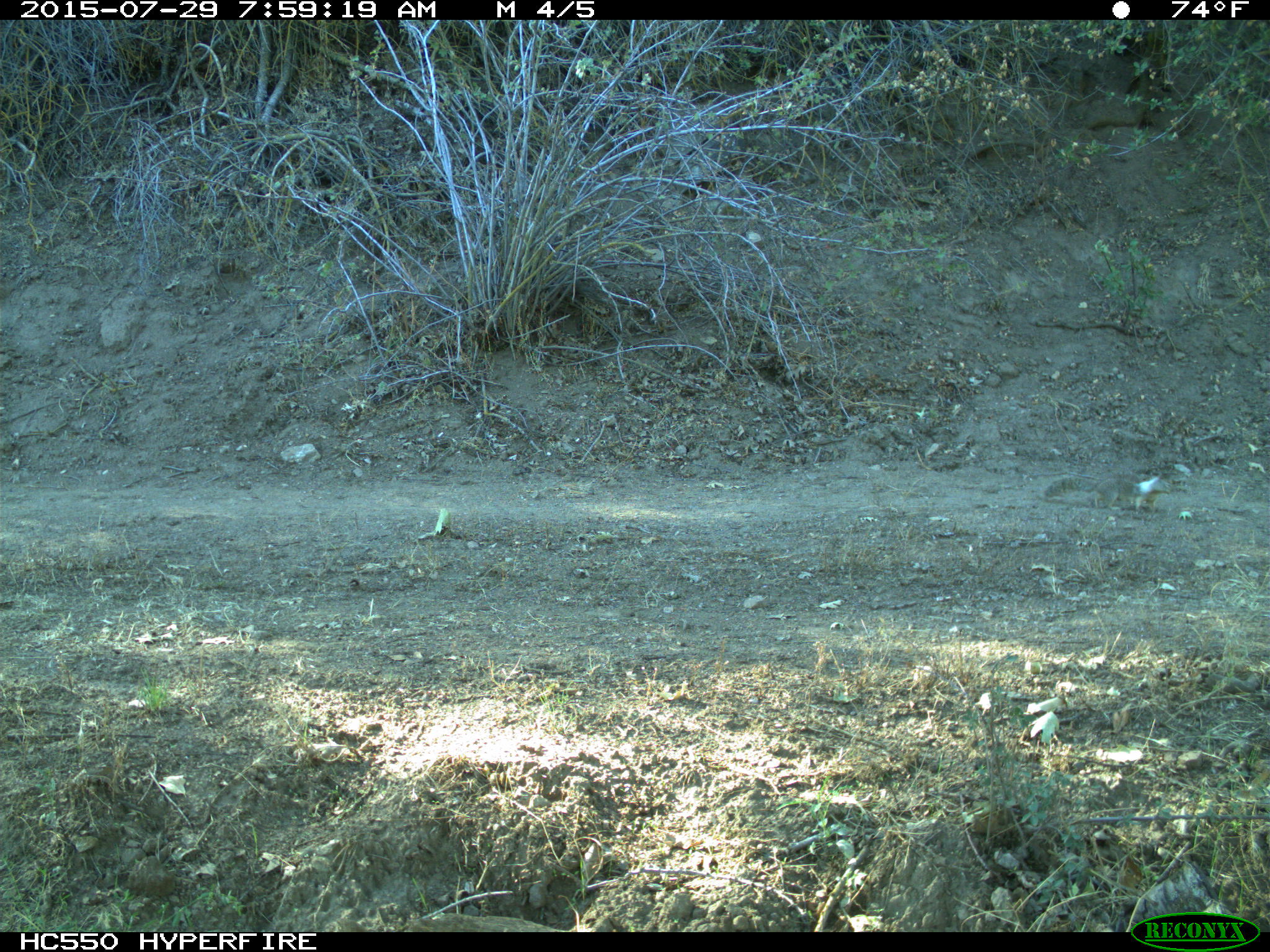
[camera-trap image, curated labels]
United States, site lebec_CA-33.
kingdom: Animalia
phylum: Chordata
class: Mammalia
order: Rodentia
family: Sciuridae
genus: Otospermophilus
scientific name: Otospermophilus beecheyi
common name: california ground squirrel